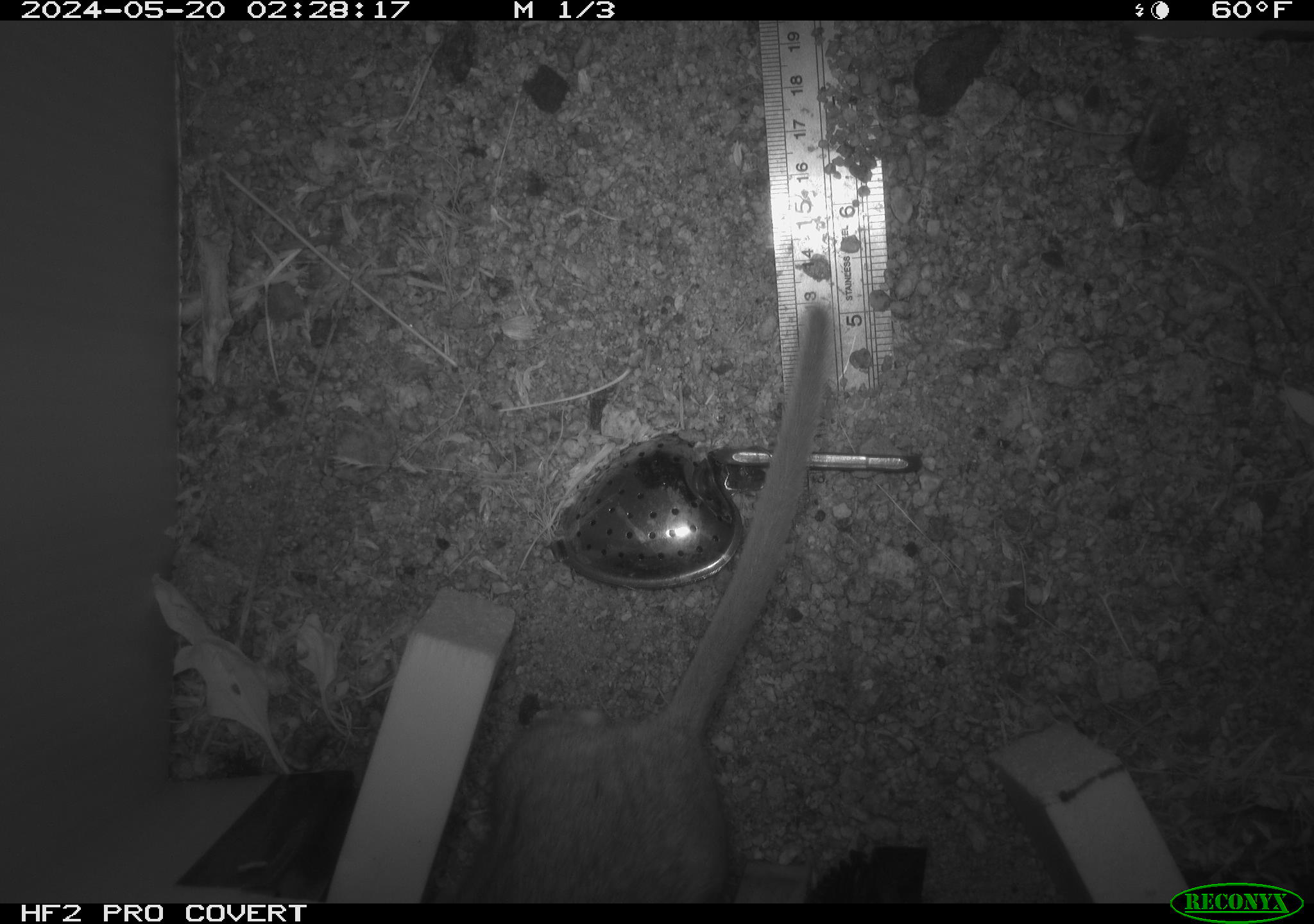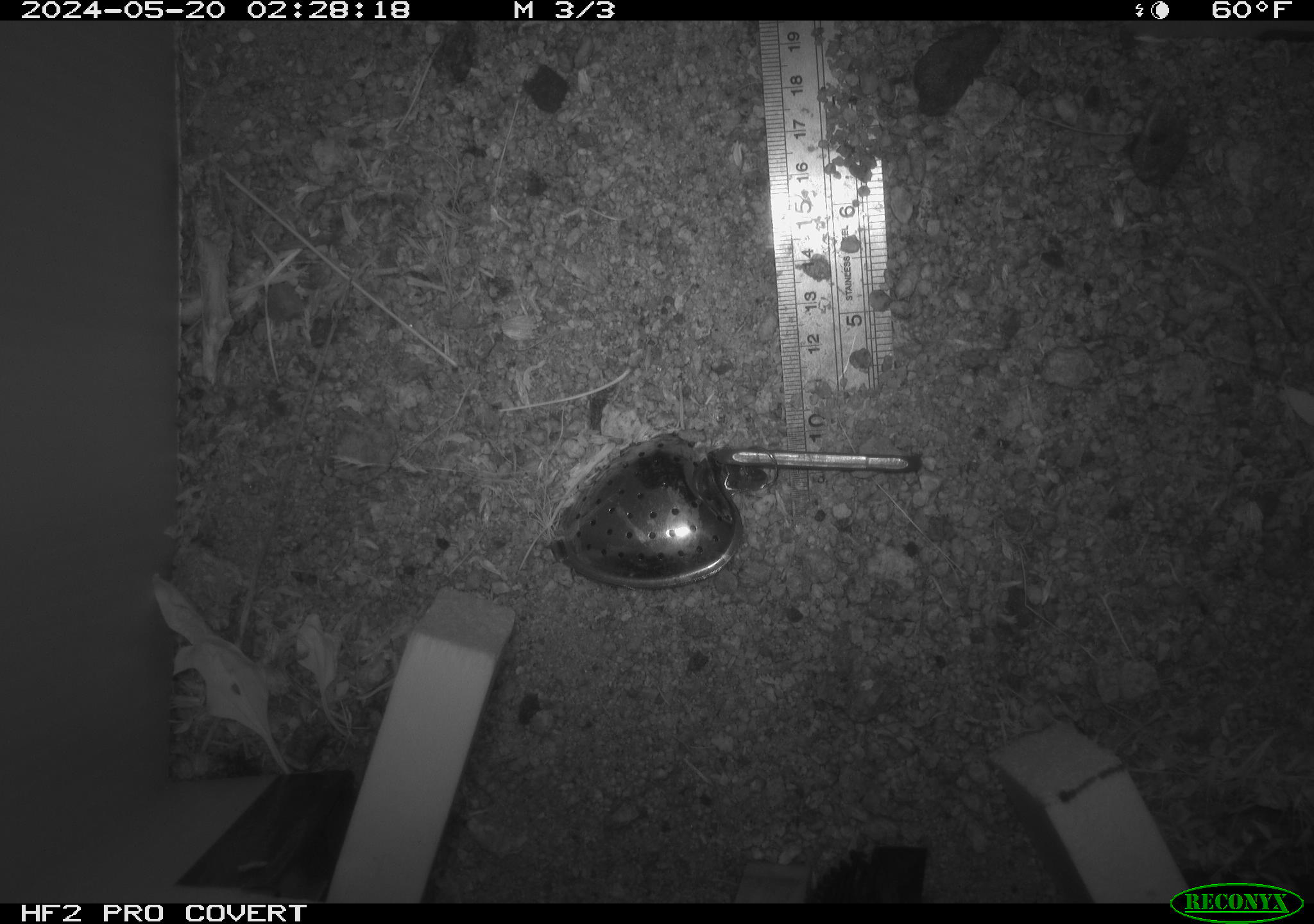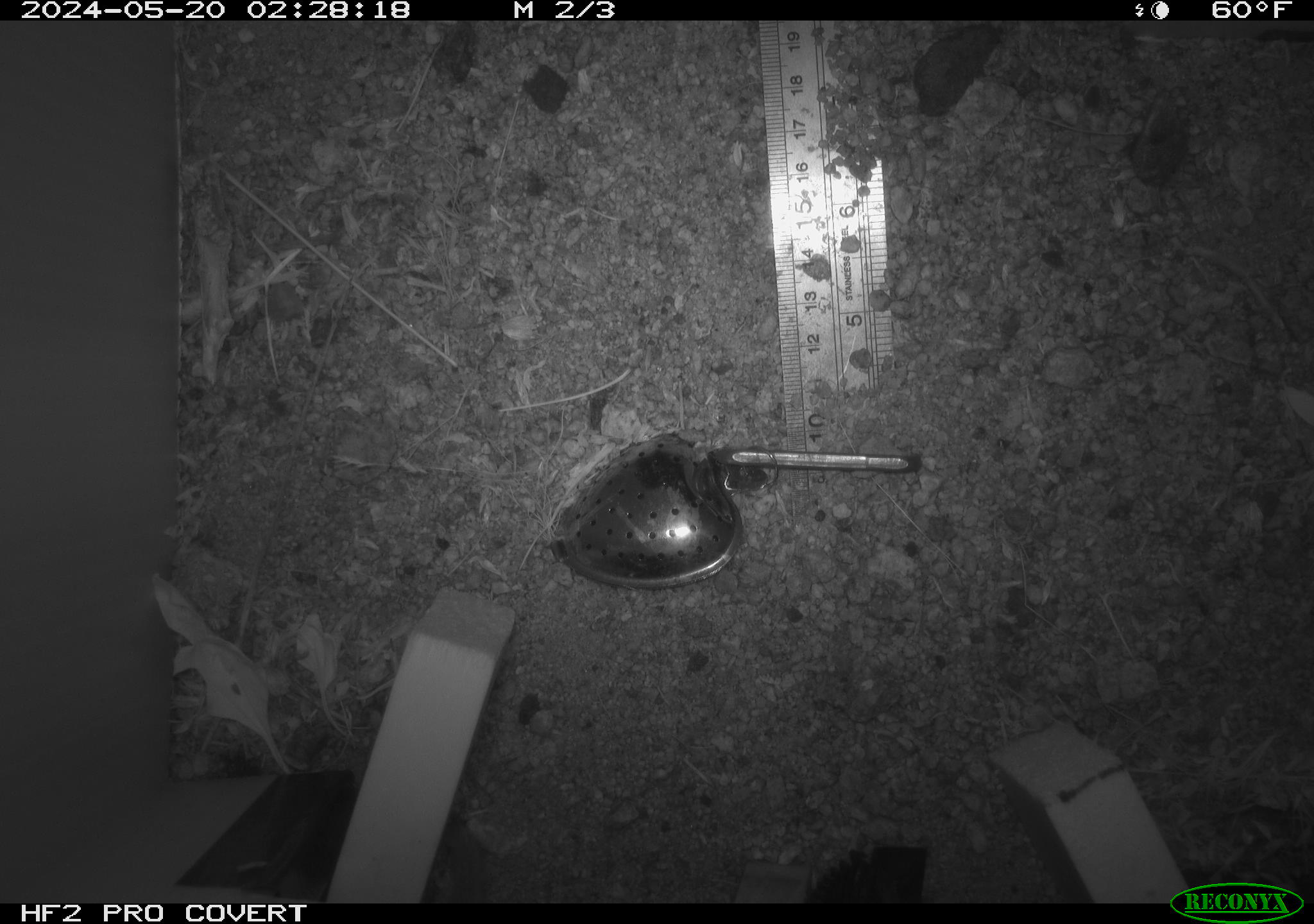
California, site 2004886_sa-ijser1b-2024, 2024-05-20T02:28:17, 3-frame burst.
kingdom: Animalia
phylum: Chordata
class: Mammalia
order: Rodentia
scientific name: Rodentia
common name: woodrat or rat or mouse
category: woodrat or rat or mouse species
Woodrat or rat or mouse species (woodrat or rat or mouse) (Rodentia).